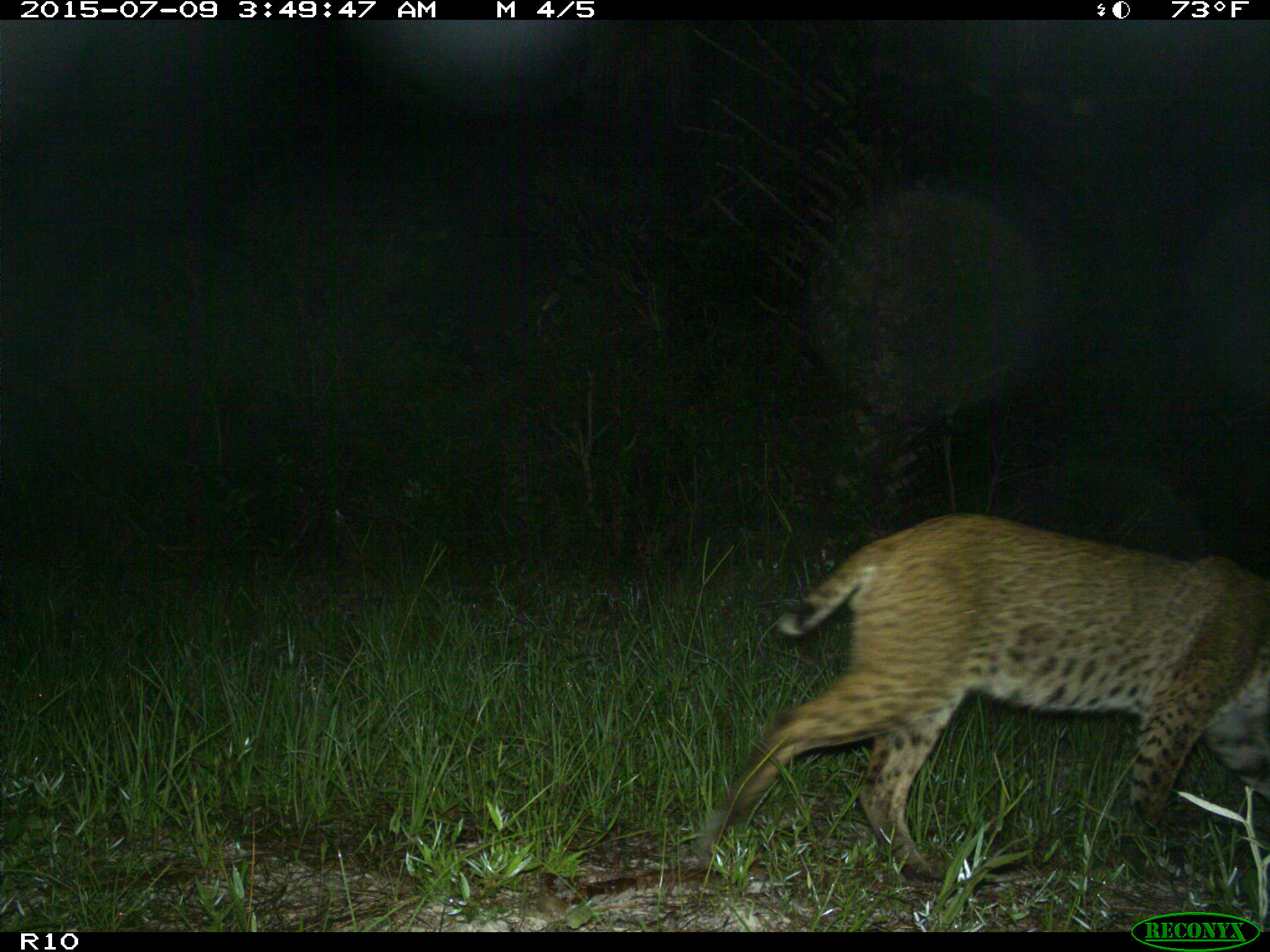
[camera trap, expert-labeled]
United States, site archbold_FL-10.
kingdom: Animalia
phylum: Chordata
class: Mammalia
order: Carnivora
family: Felidae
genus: Lynx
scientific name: Lynx rufus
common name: bobcat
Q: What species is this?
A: Lynx rufus (bobcat).